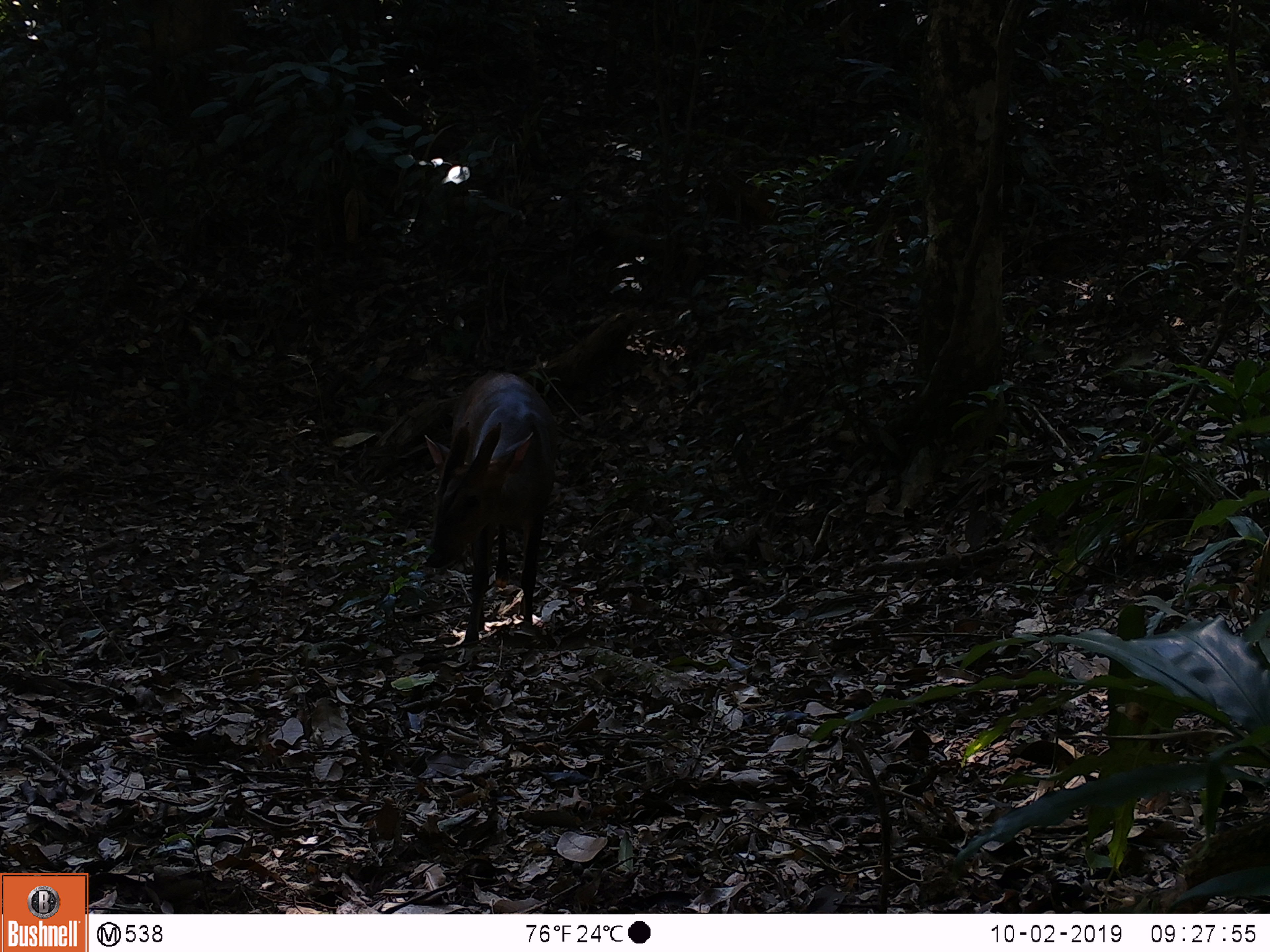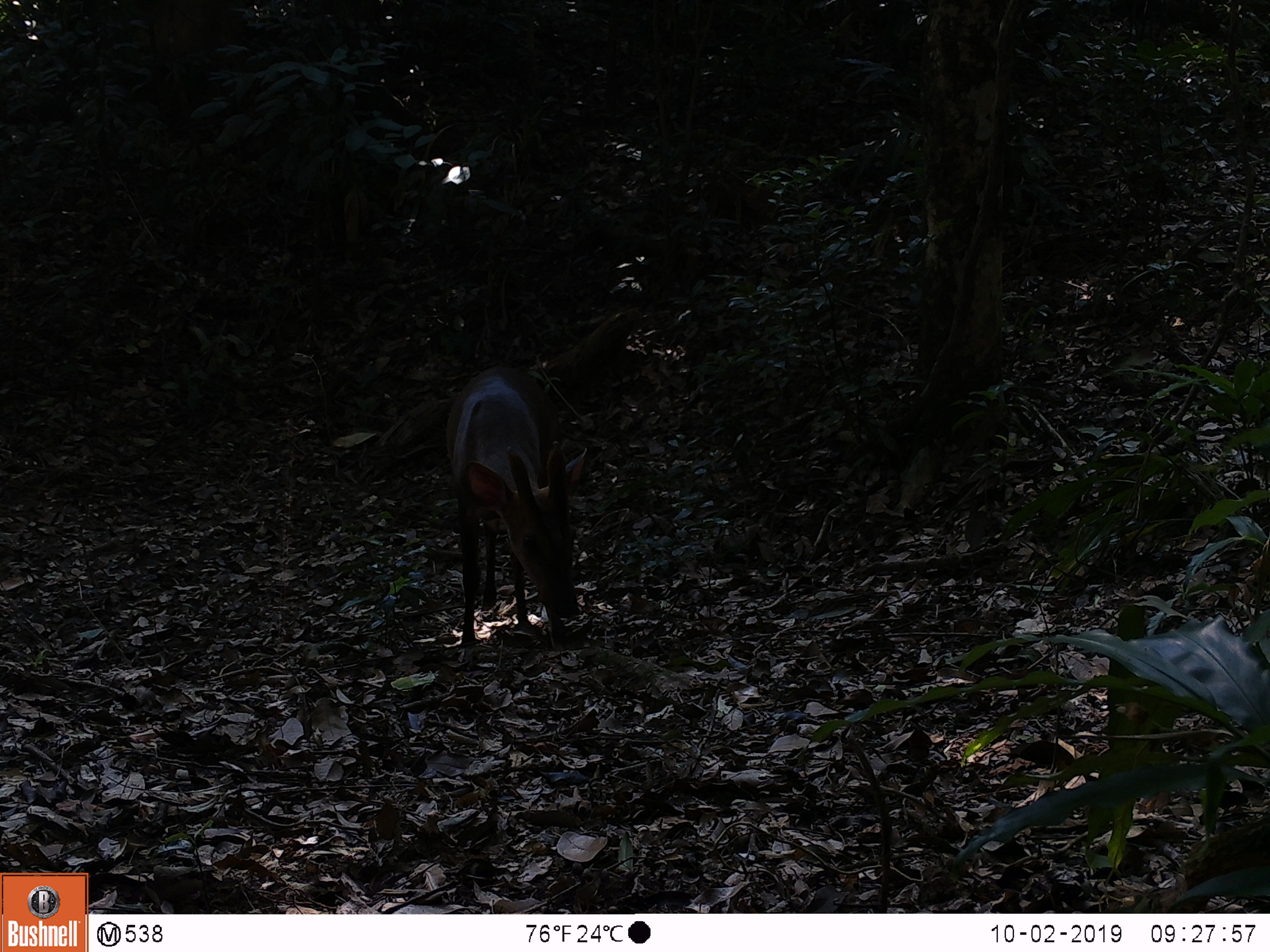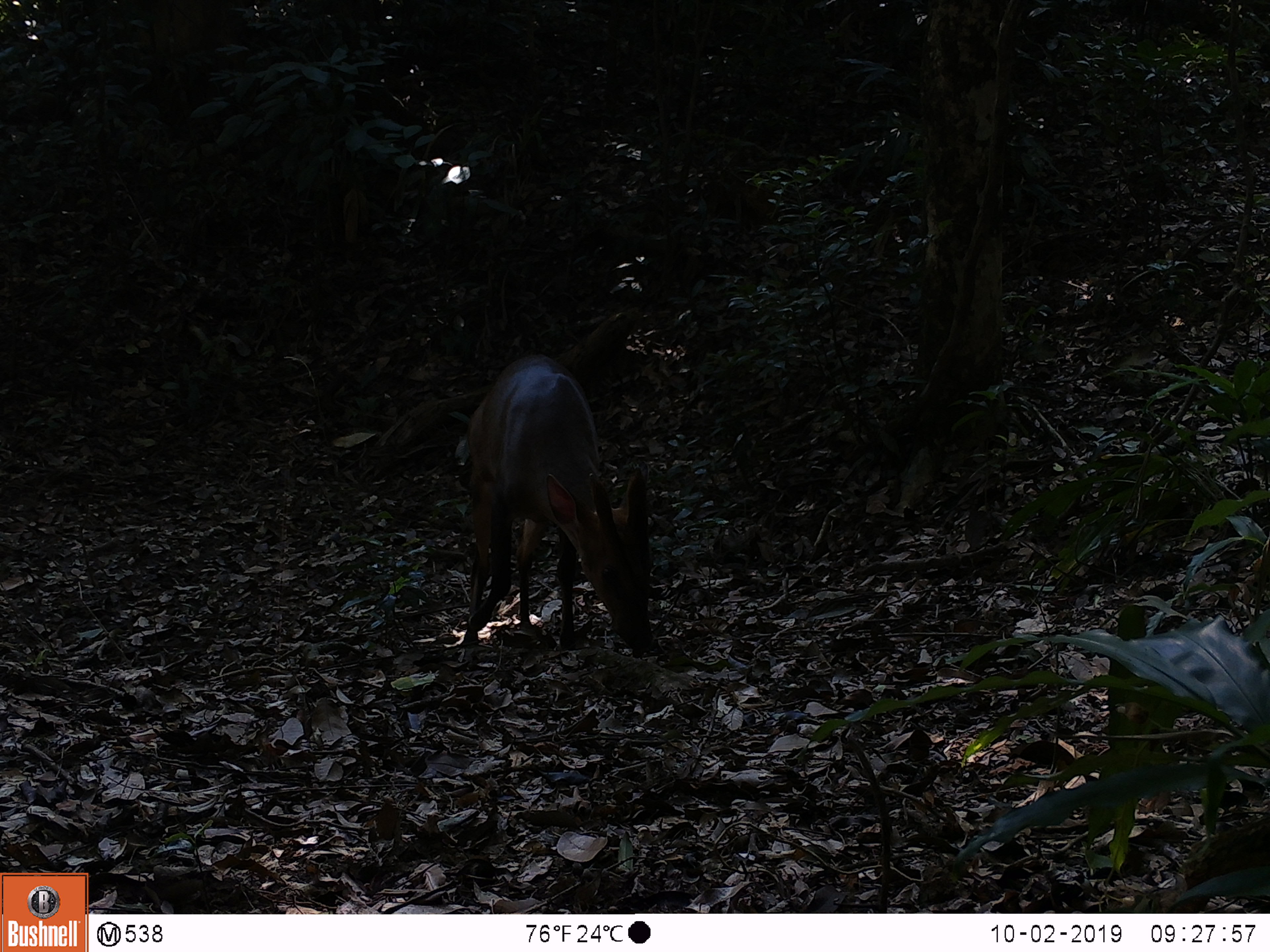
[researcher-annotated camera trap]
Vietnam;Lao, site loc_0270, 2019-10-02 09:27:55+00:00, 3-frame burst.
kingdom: Animalia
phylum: Chordata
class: Mammalia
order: Artiodactyla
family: Cervidae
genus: Muntiacus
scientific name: Muntiacus vuquangensis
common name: large-antlered muntjac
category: large antlered muntjac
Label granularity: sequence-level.